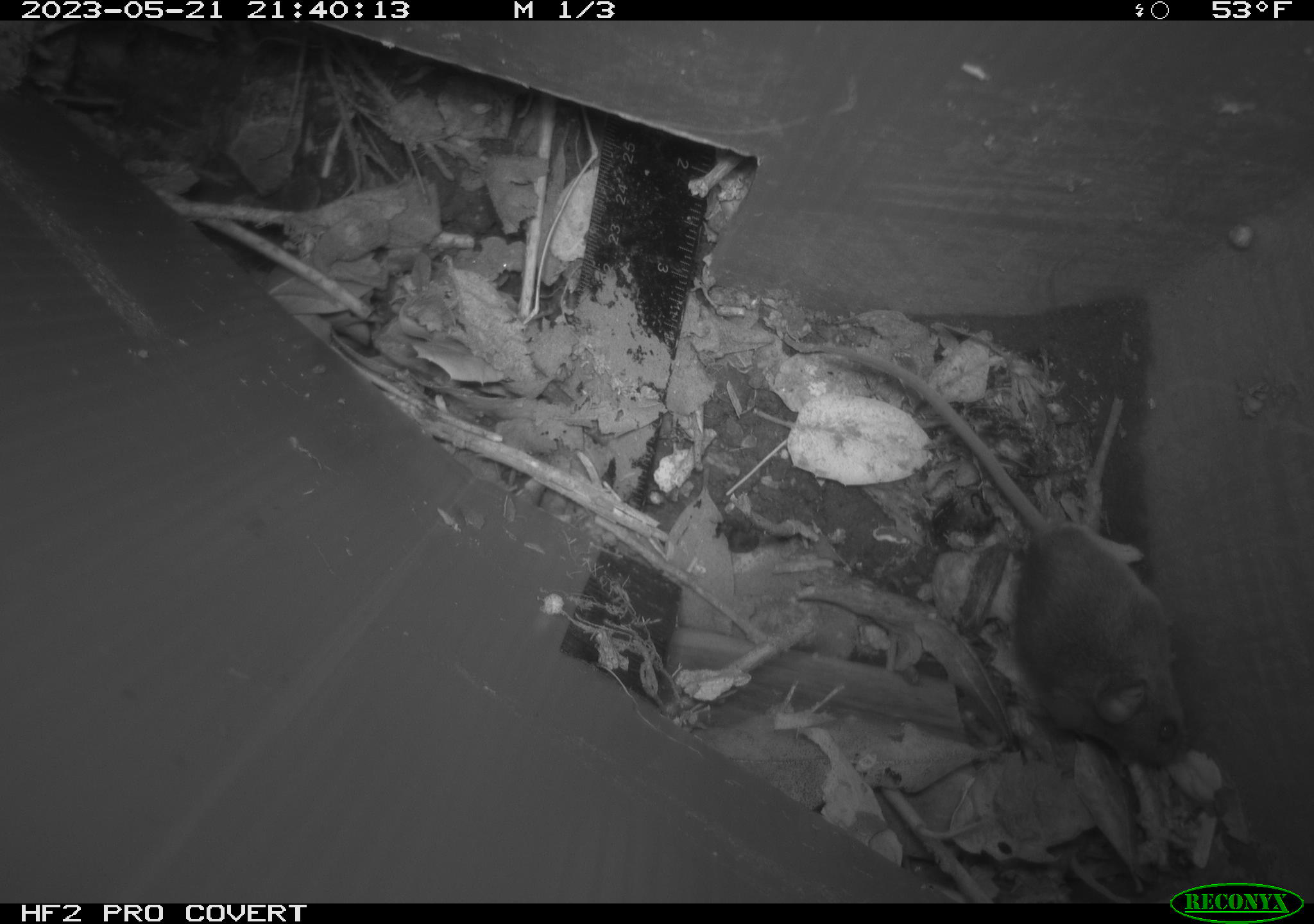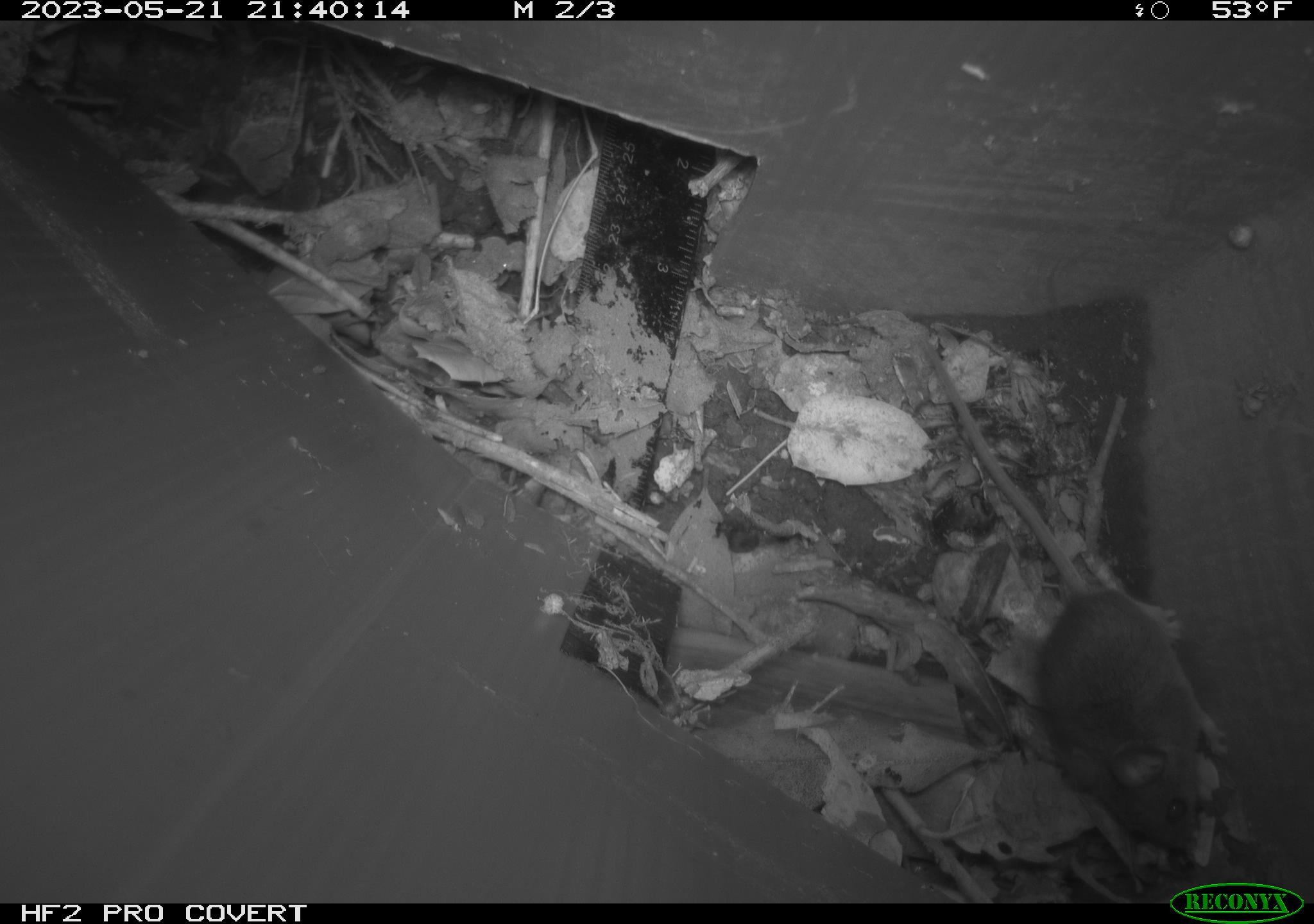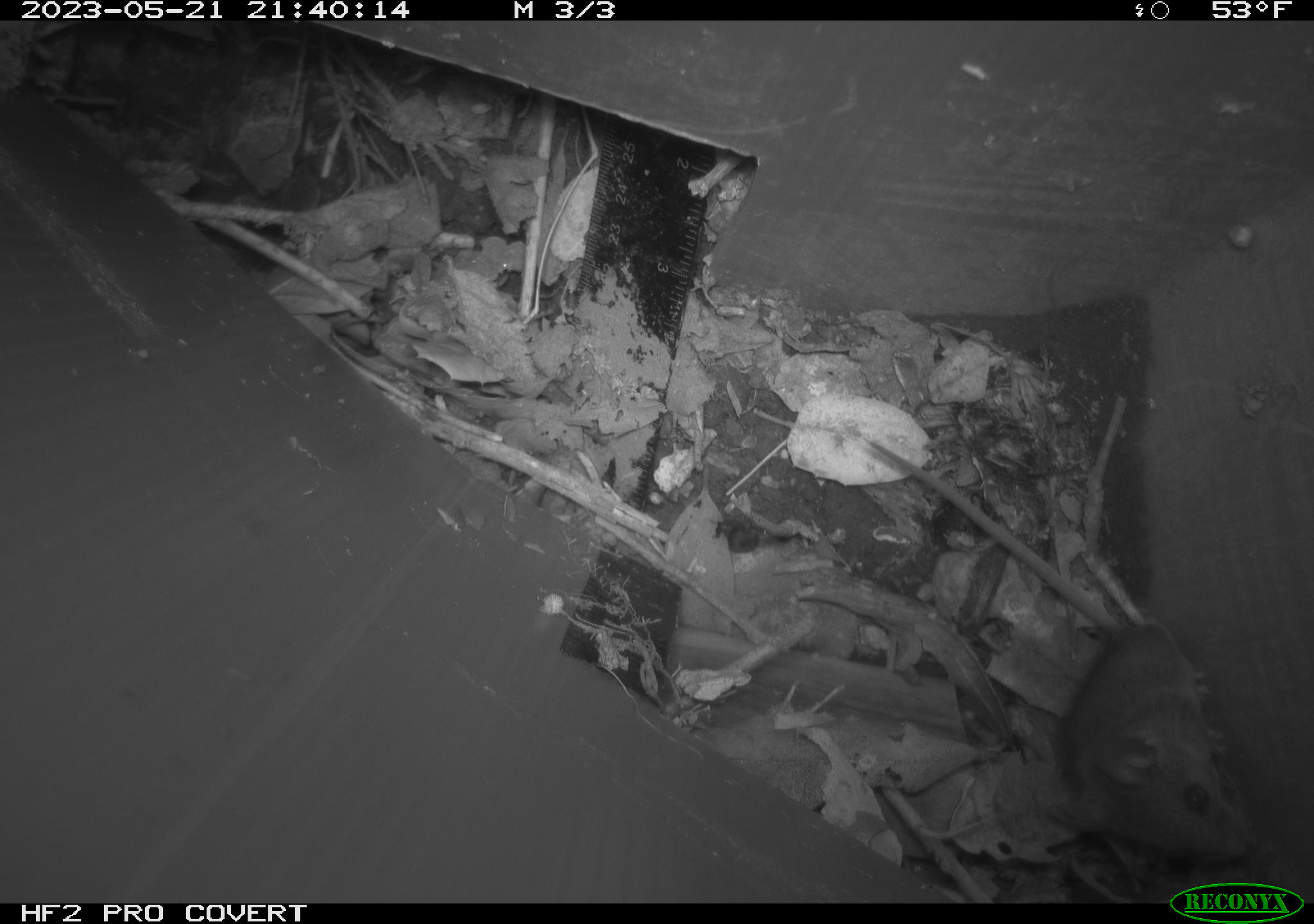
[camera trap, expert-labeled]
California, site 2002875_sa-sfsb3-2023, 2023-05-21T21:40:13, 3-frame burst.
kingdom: Animalia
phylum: Chordata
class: Mammalia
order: Rodentia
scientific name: Rodentia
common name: mouse species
Mouse species (Rodentia).